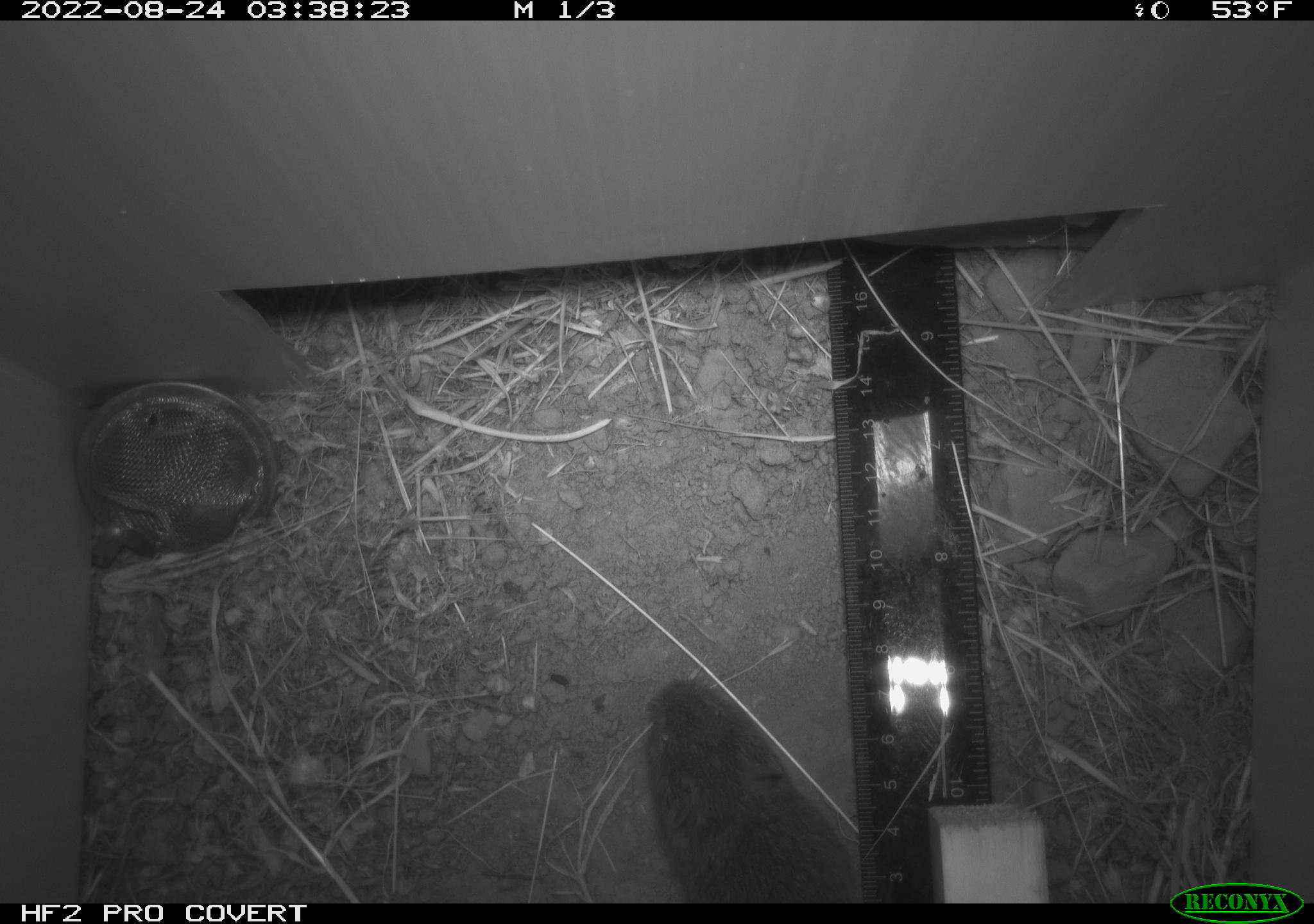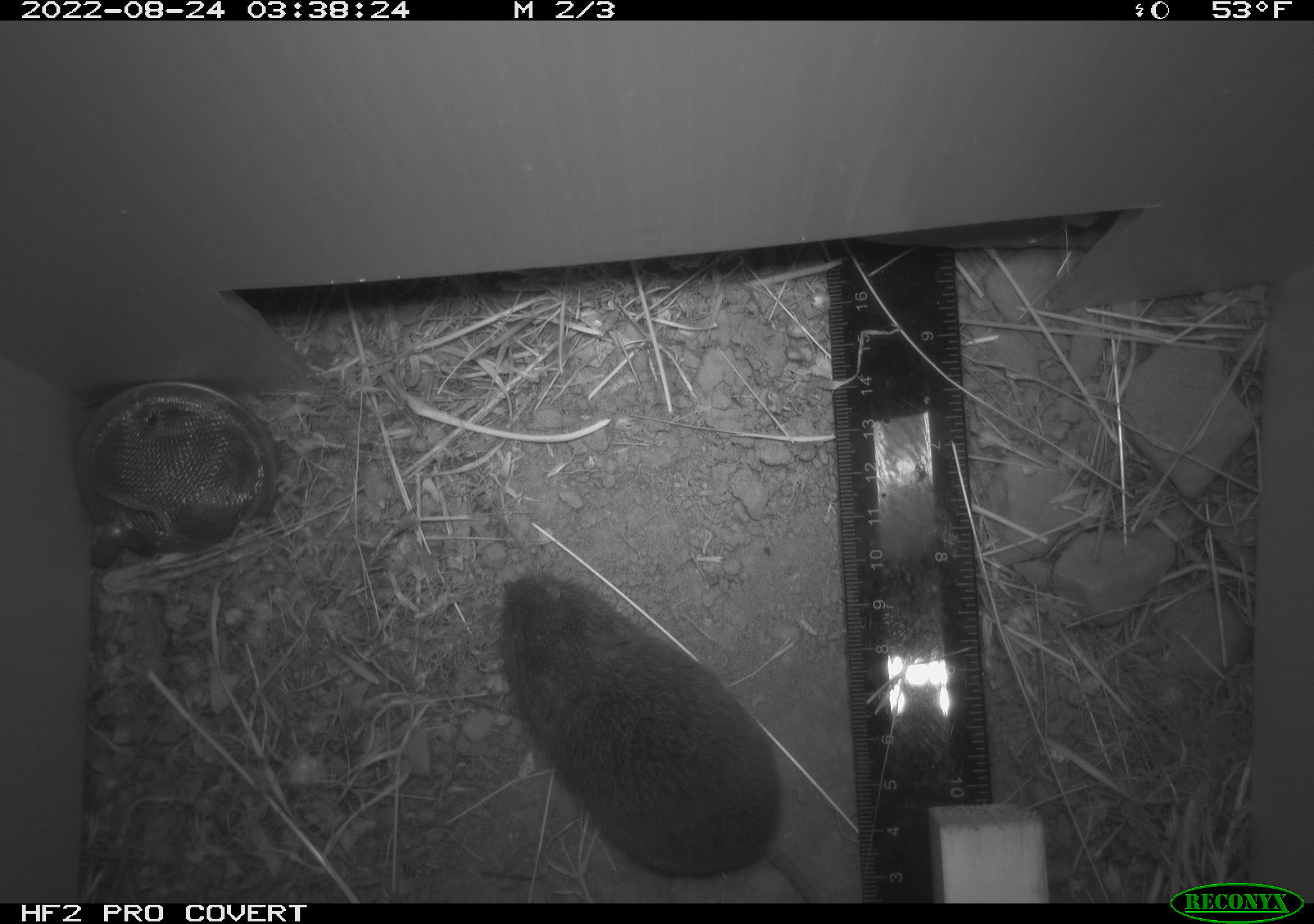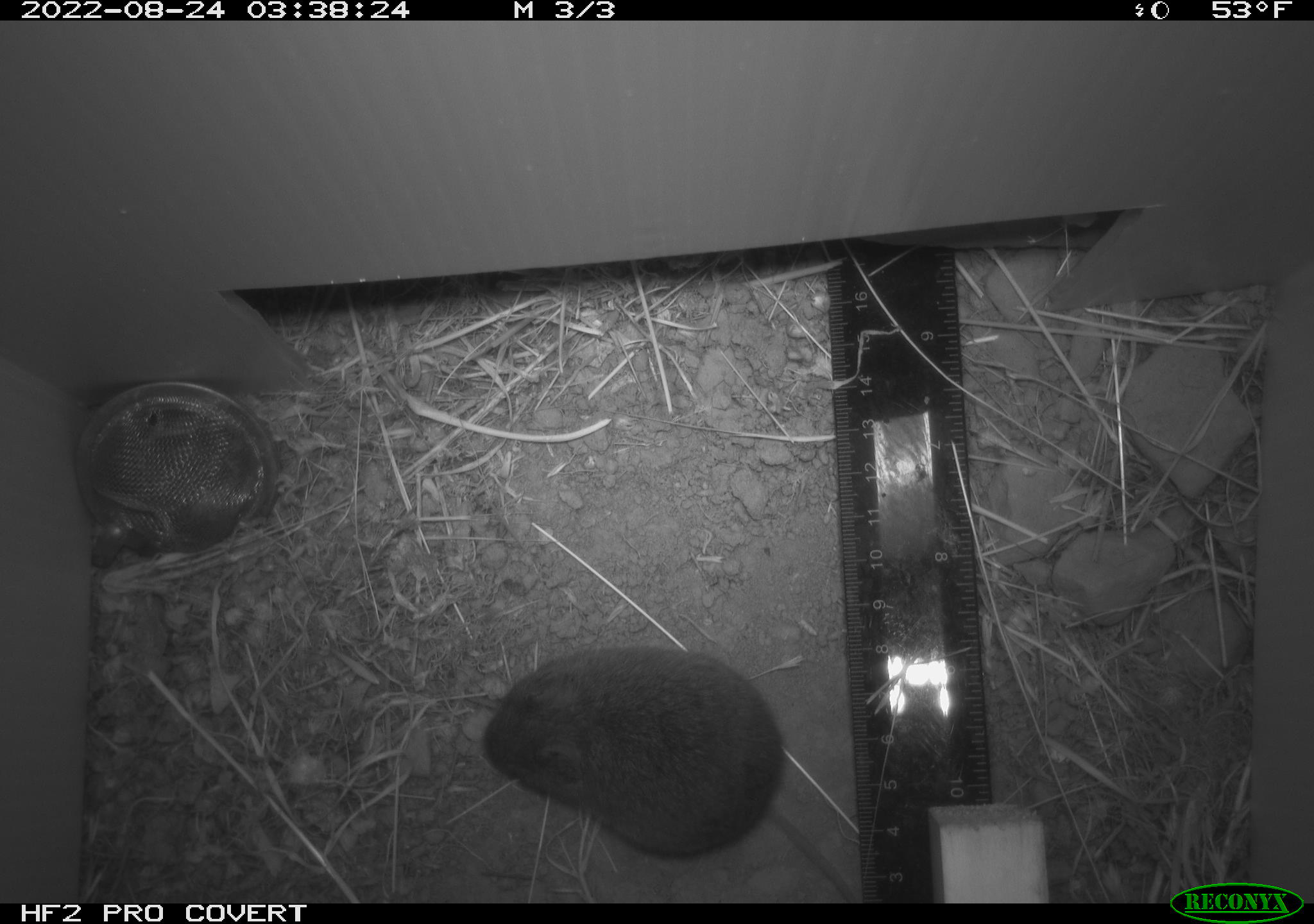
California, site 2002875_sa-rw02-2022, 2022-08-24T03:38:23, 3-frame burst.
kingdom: Animalia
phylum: Chordata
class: Mammalia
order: Rodentia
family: Cricetidae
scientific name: Arvicolinae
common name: voles, lemmings, and muskrats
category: arvicolinae subfamily